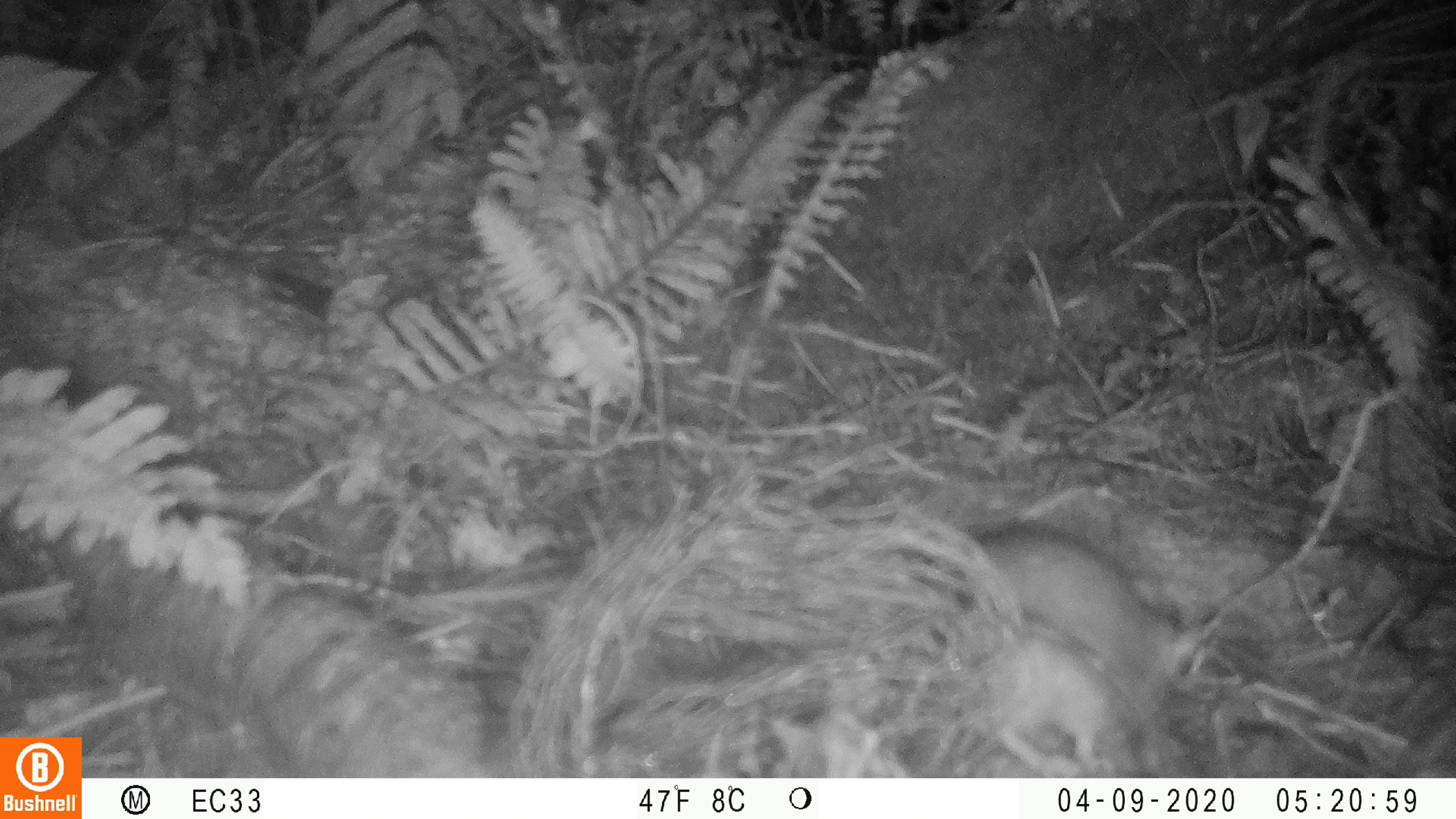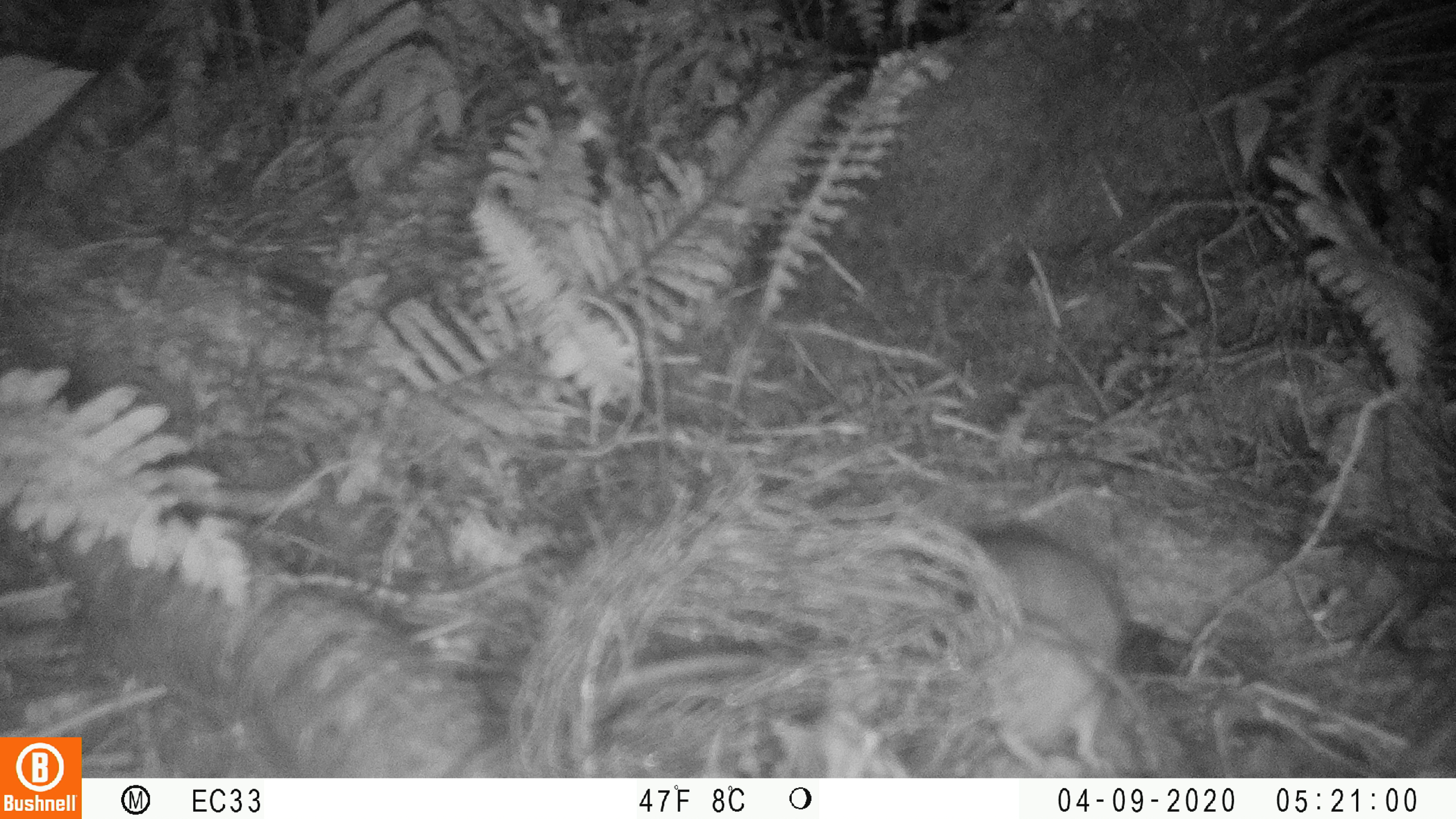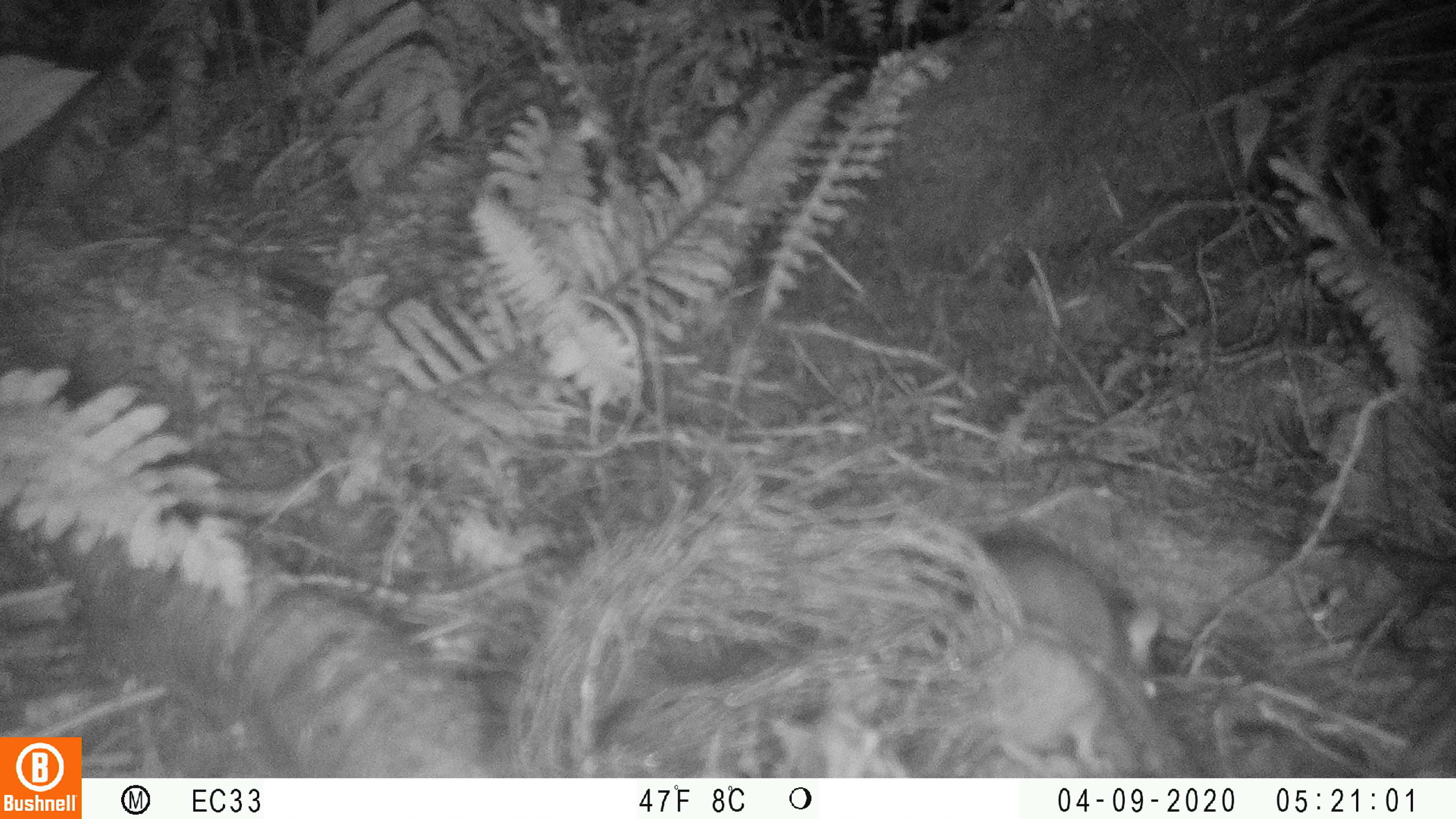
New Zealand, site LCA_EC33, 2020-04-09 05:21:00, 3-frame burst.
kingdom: Animalia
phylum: Chordata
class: Mammalia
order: Rodentia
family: Muridae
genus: Rattus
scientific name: Rattus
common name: rat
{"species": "rat (Rattus)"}